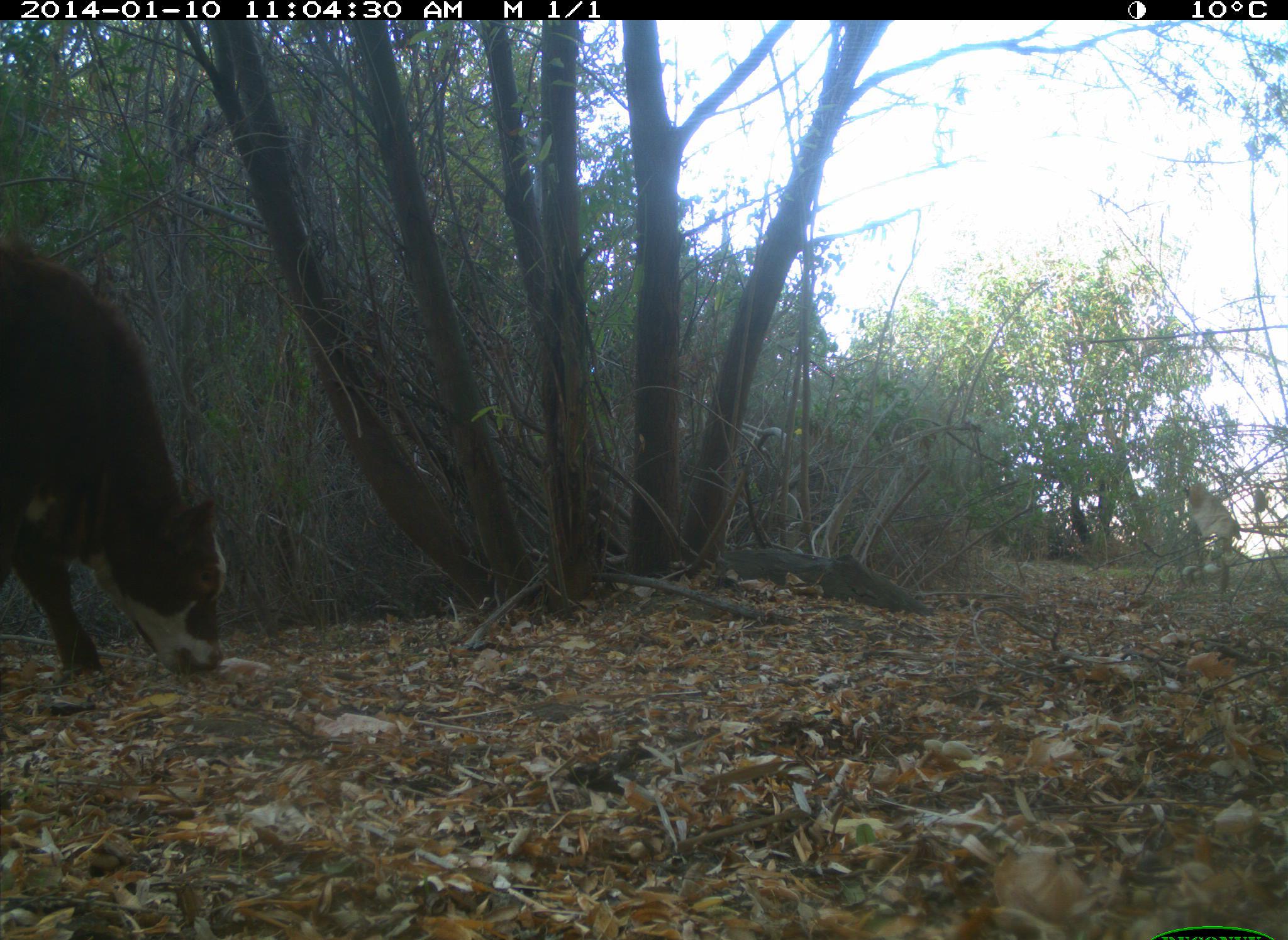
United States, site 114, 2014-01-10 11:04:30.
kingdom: Animalia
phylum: Chordata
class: Mammalia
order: Artiodactyla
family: Bovidae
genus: Bos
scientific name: Bos taurus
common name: cow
Cow (Bos taurus).